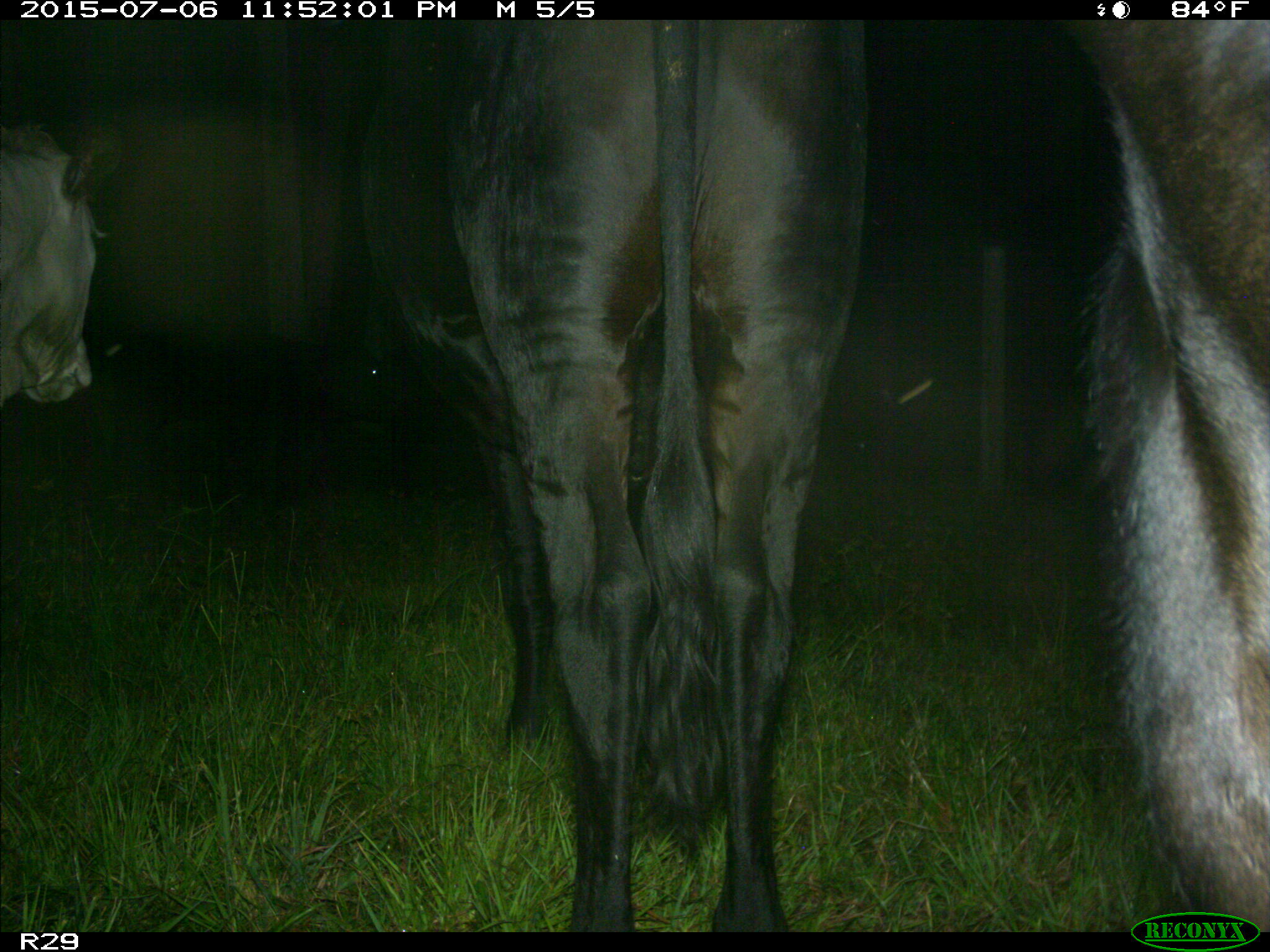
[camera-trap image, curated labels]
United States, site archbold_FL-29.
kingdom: Animalia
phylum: Chordata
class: Mammalia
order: Artiodactyla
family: Bovidae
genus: Bos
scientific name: Bos taurus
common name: domestic cow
Bos taurus (domestic cow).